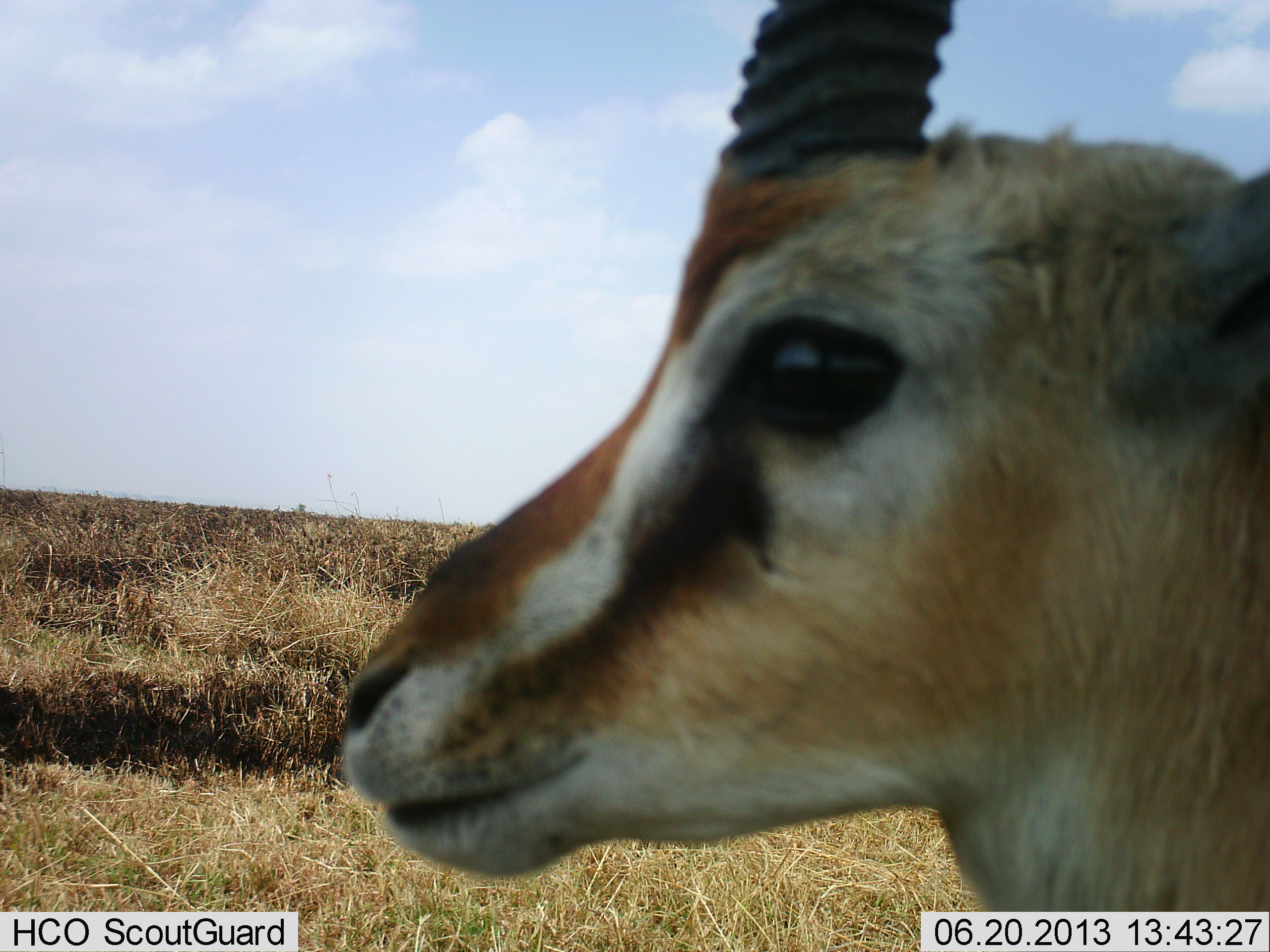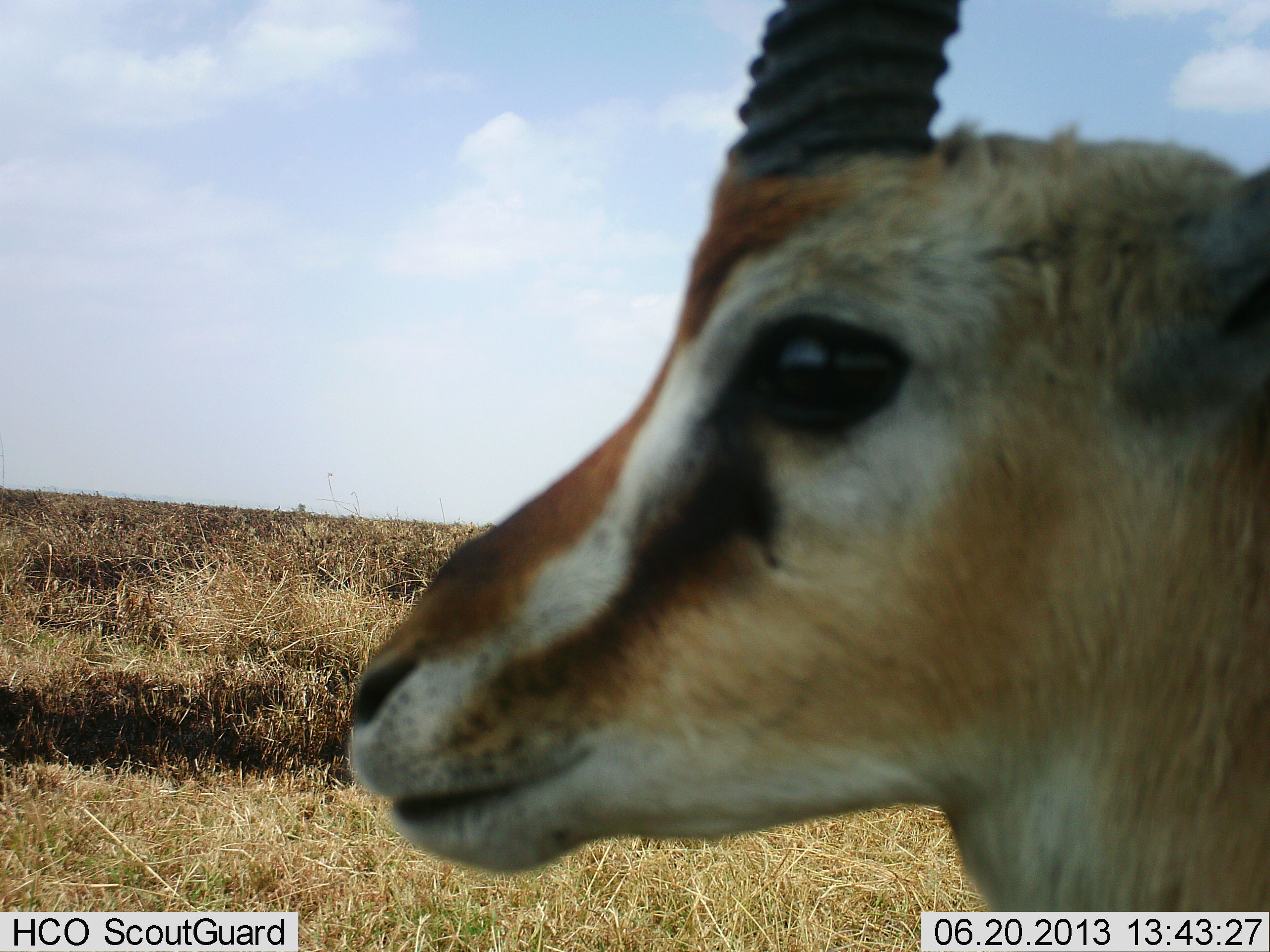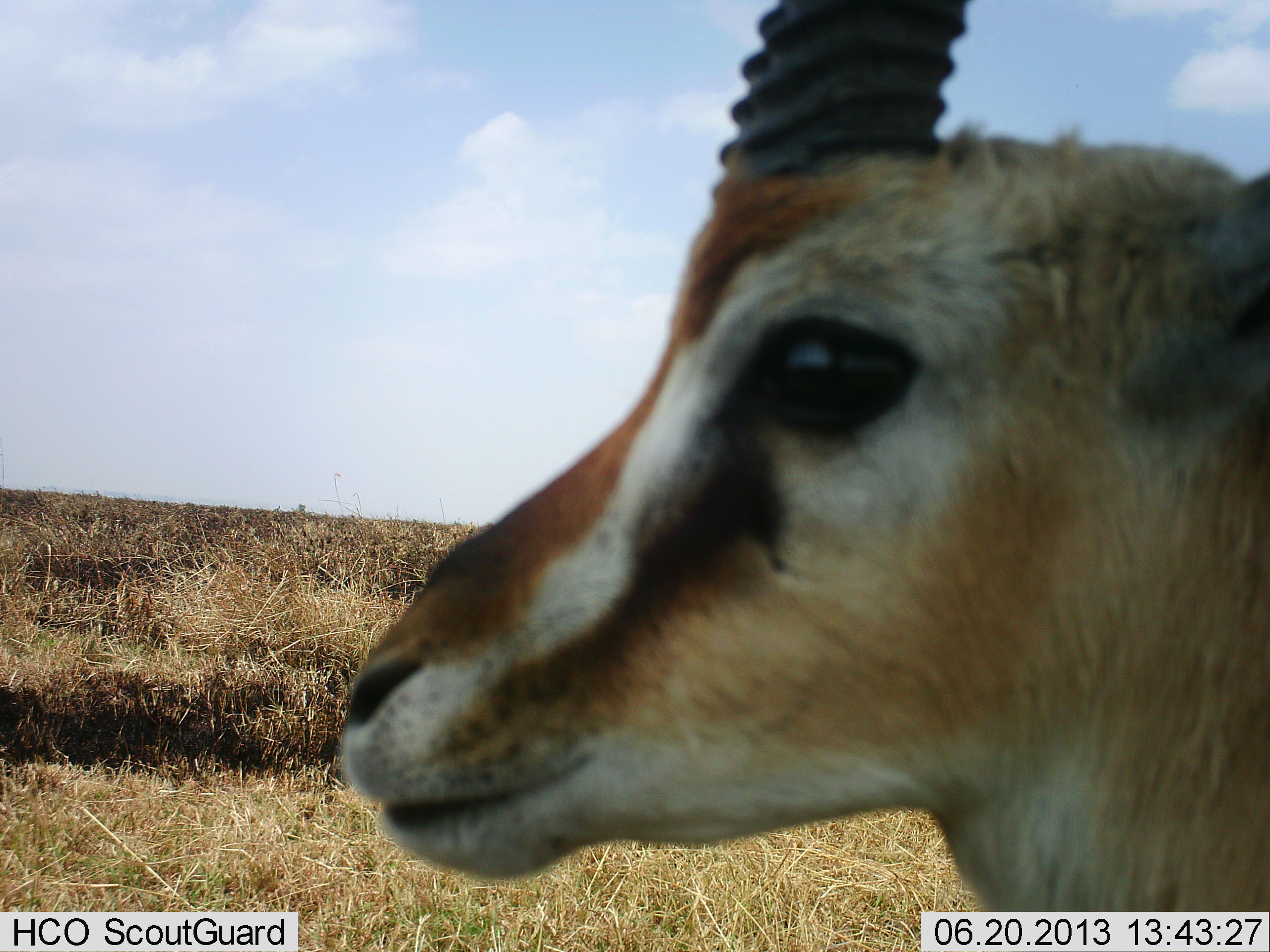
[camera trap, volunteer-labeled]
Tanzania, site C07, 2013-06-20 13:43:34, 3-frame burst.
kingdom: Animalia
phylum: Chordata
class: Mammalia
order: Artiodactyla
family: Bovidae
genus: Eudorcas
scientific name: Eudorcas thomsonii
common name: thomson's gazelle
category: gazellethomsons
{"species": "gazellethomsons (thomson's gazelle) (Eudorcas thomsonii)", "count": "1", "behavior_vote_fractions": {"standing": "100%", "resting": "9%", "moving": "0%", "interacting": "9%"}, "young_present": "0%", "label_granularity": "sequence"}